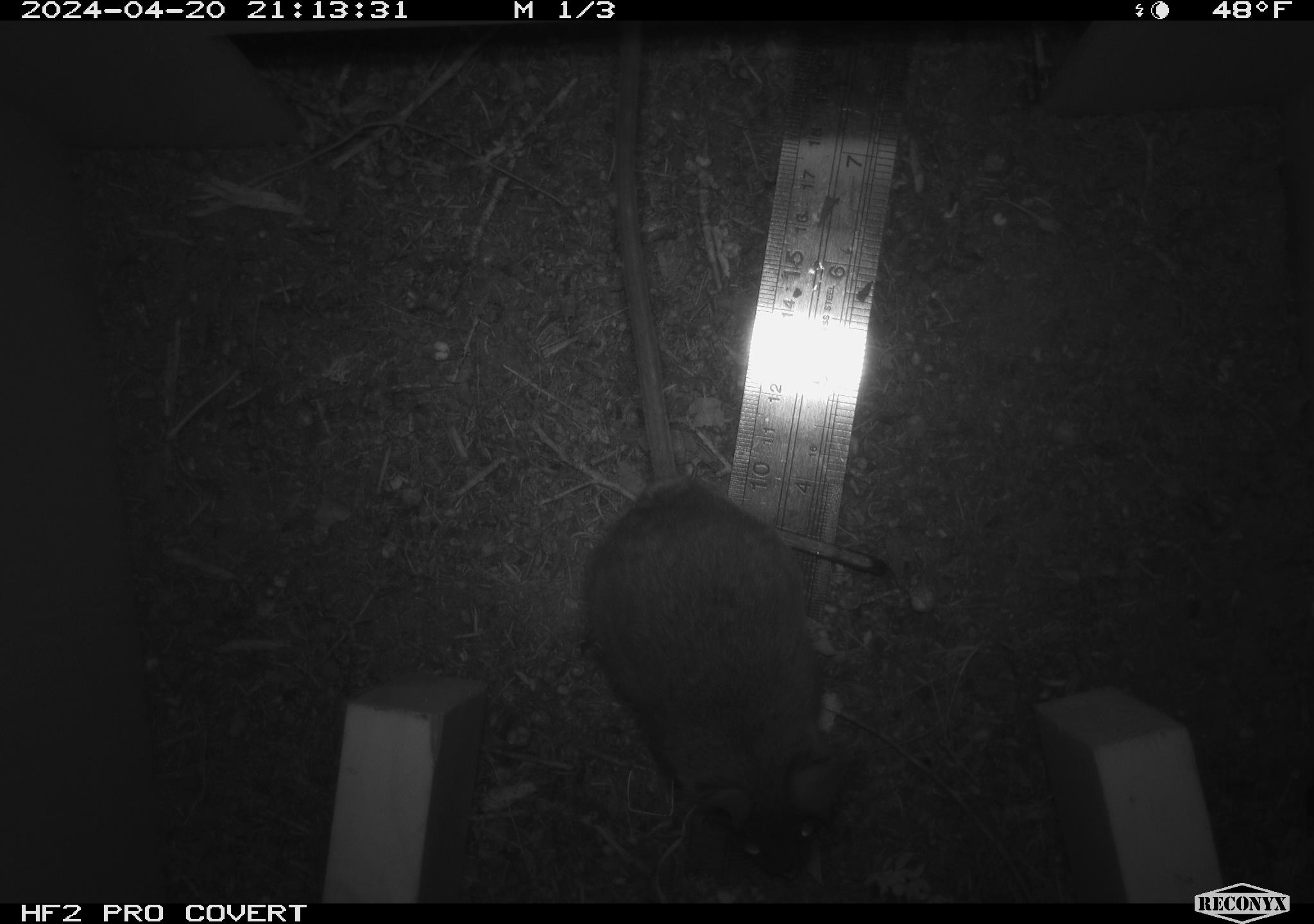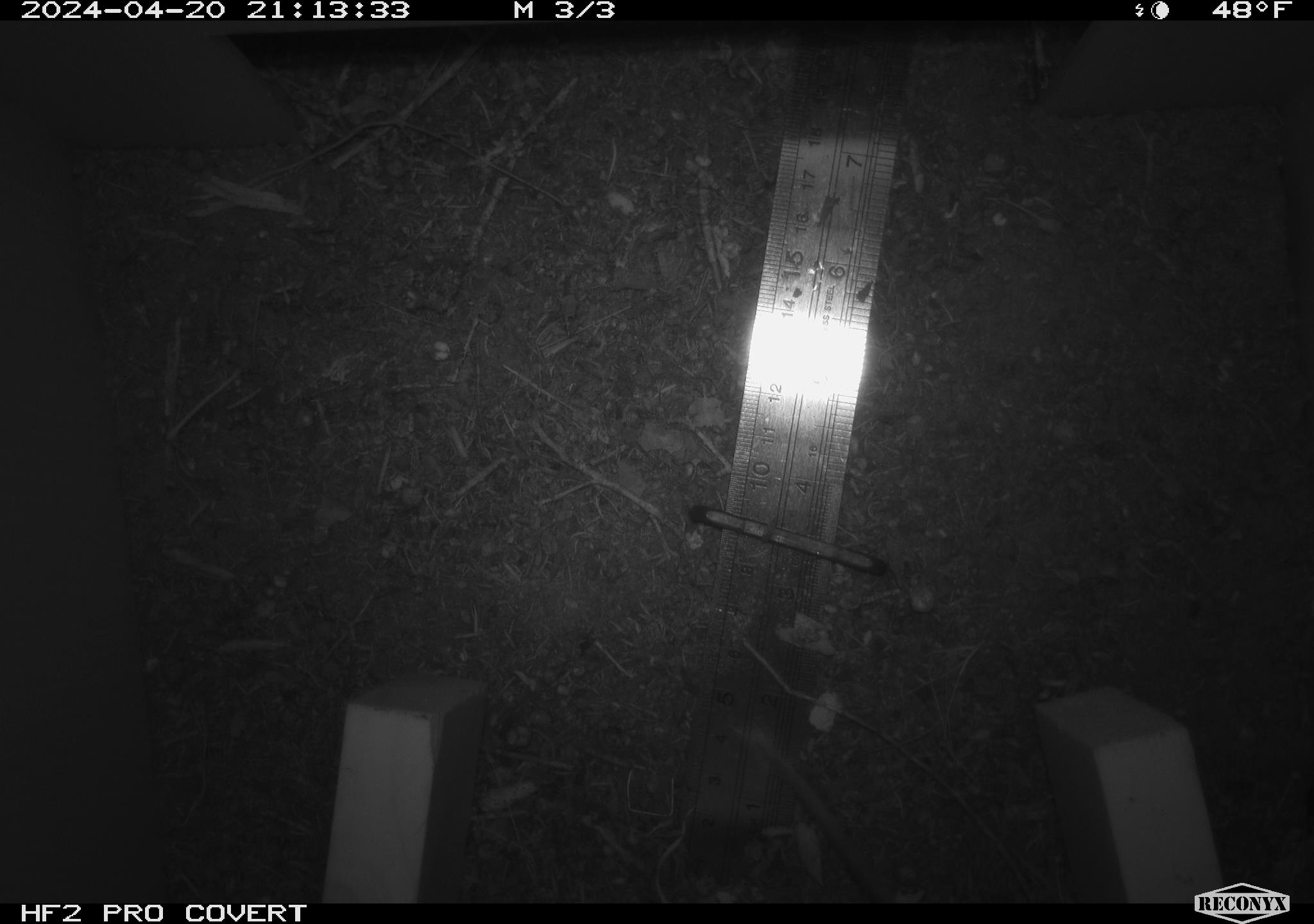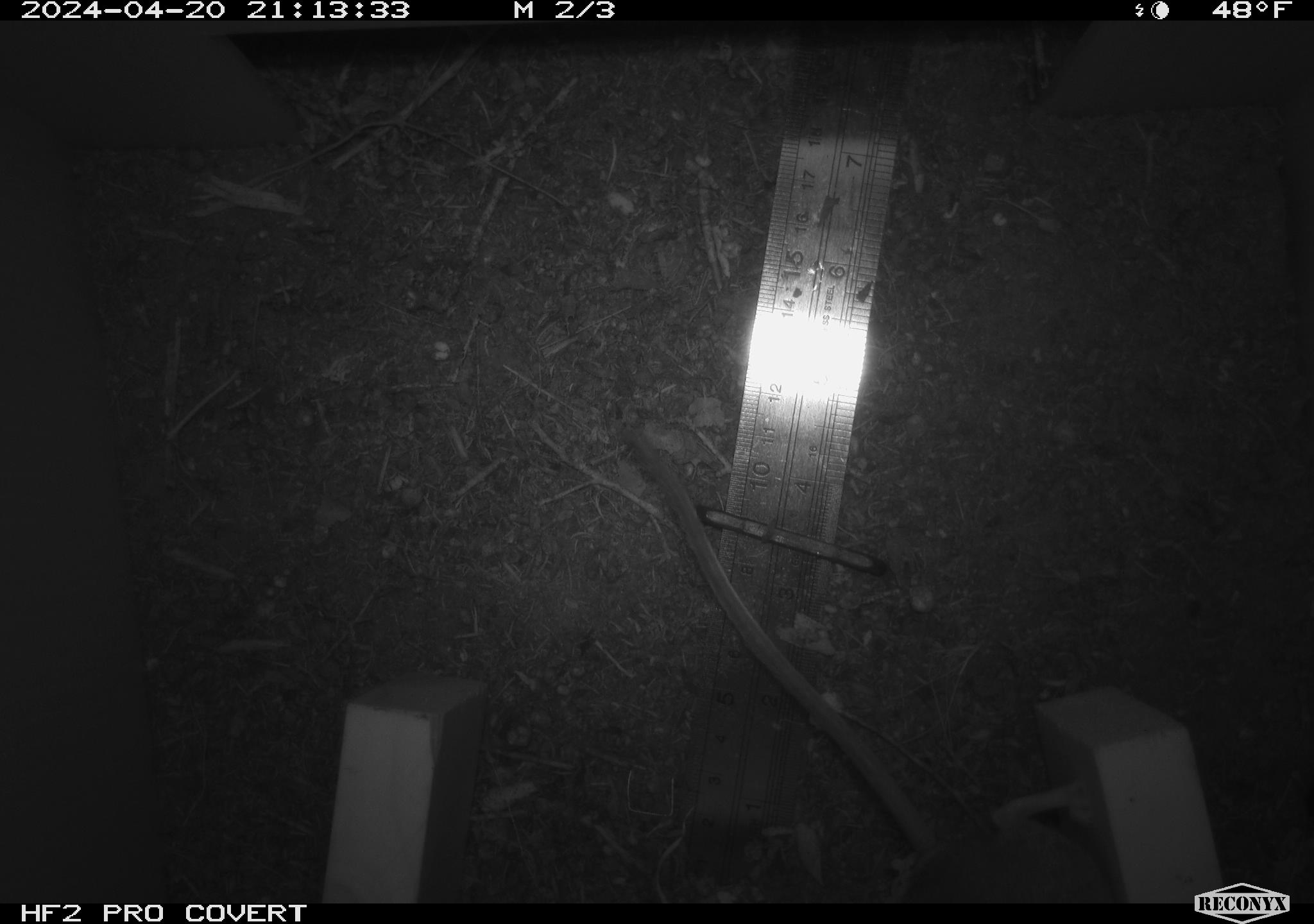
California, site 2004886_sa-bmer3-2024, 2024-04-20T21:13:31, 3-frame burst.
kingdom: Animalia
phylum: Chordata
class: Mammalia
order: Rodentia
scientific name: Rodentia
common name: mouse species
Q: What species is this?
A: Mouse species (Rodentia).